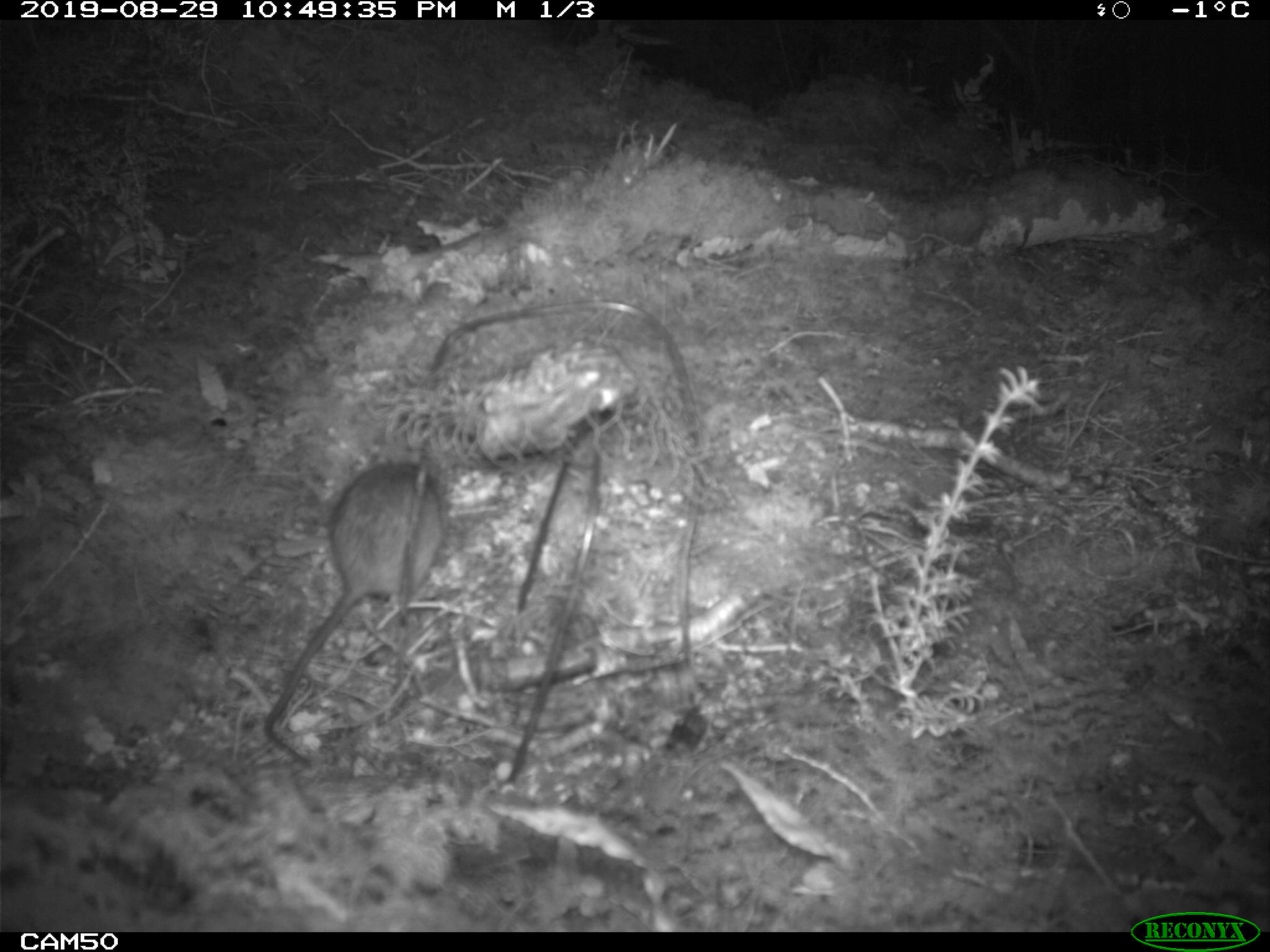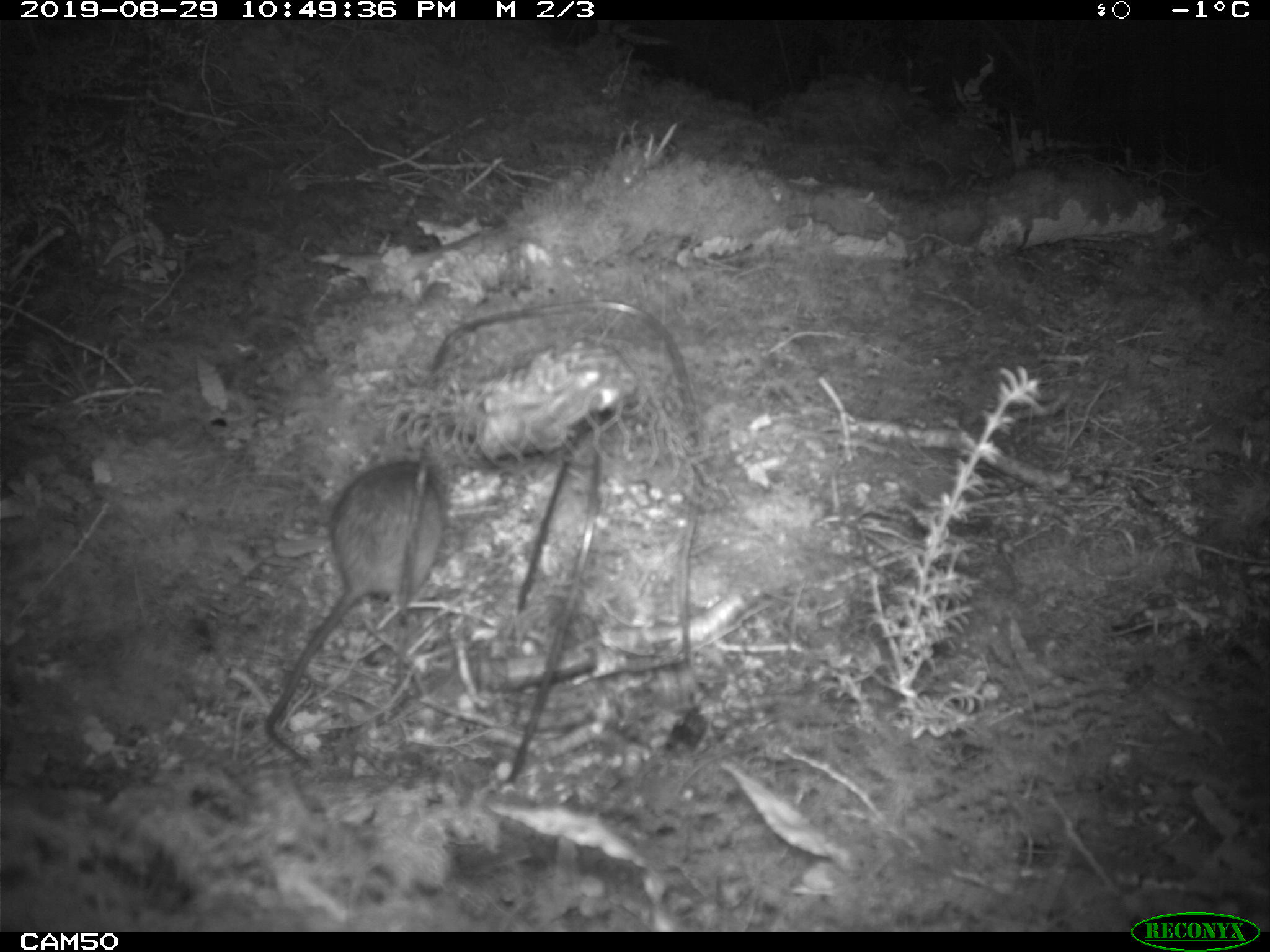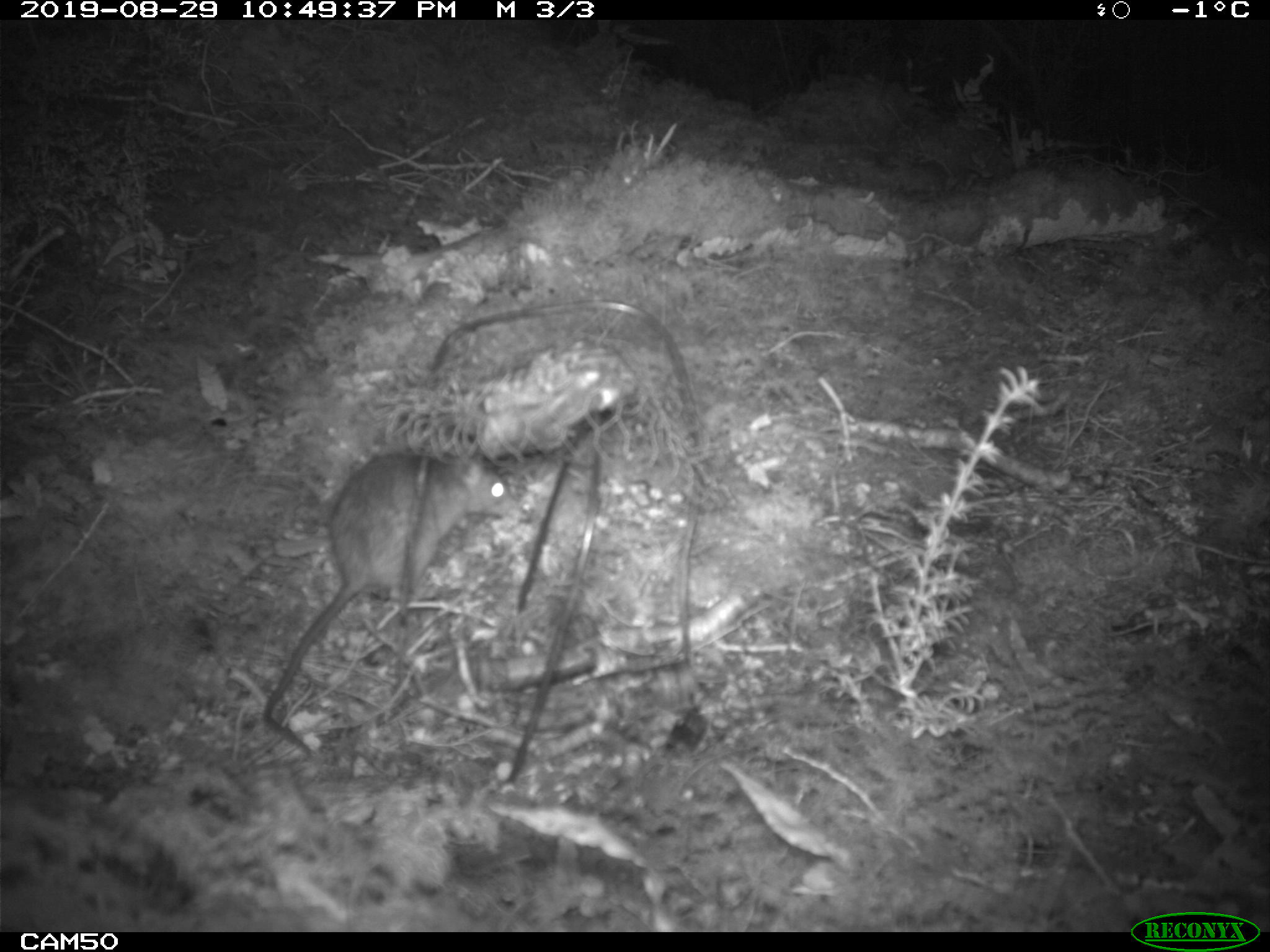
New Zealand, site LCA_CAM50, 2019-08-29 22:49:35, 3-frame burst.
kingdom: Animalia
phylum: Chordata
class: Mammalia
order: Rodentia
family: Muridae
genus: Rattus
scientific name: Rattus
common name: rat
Rat (Rattus).